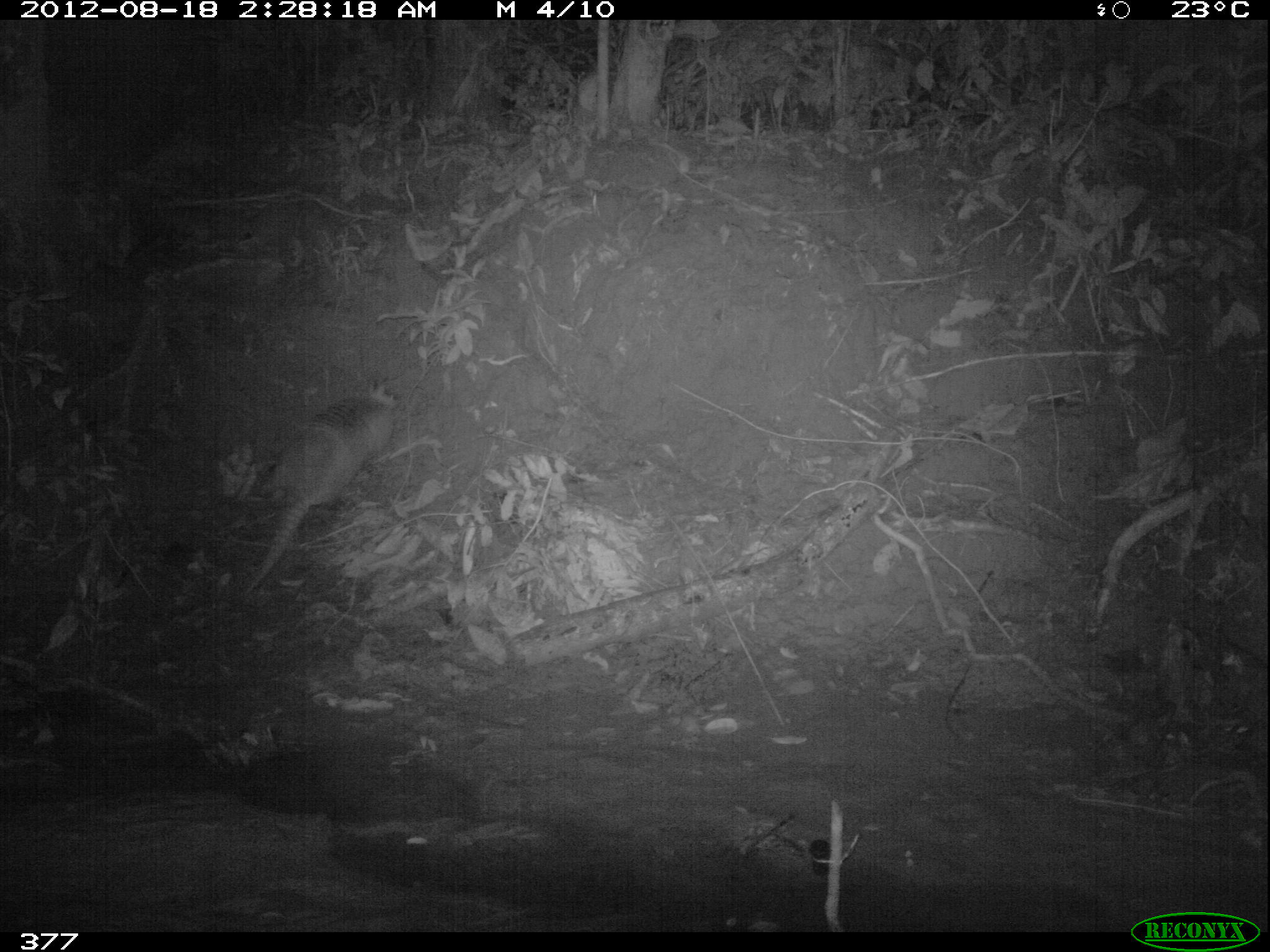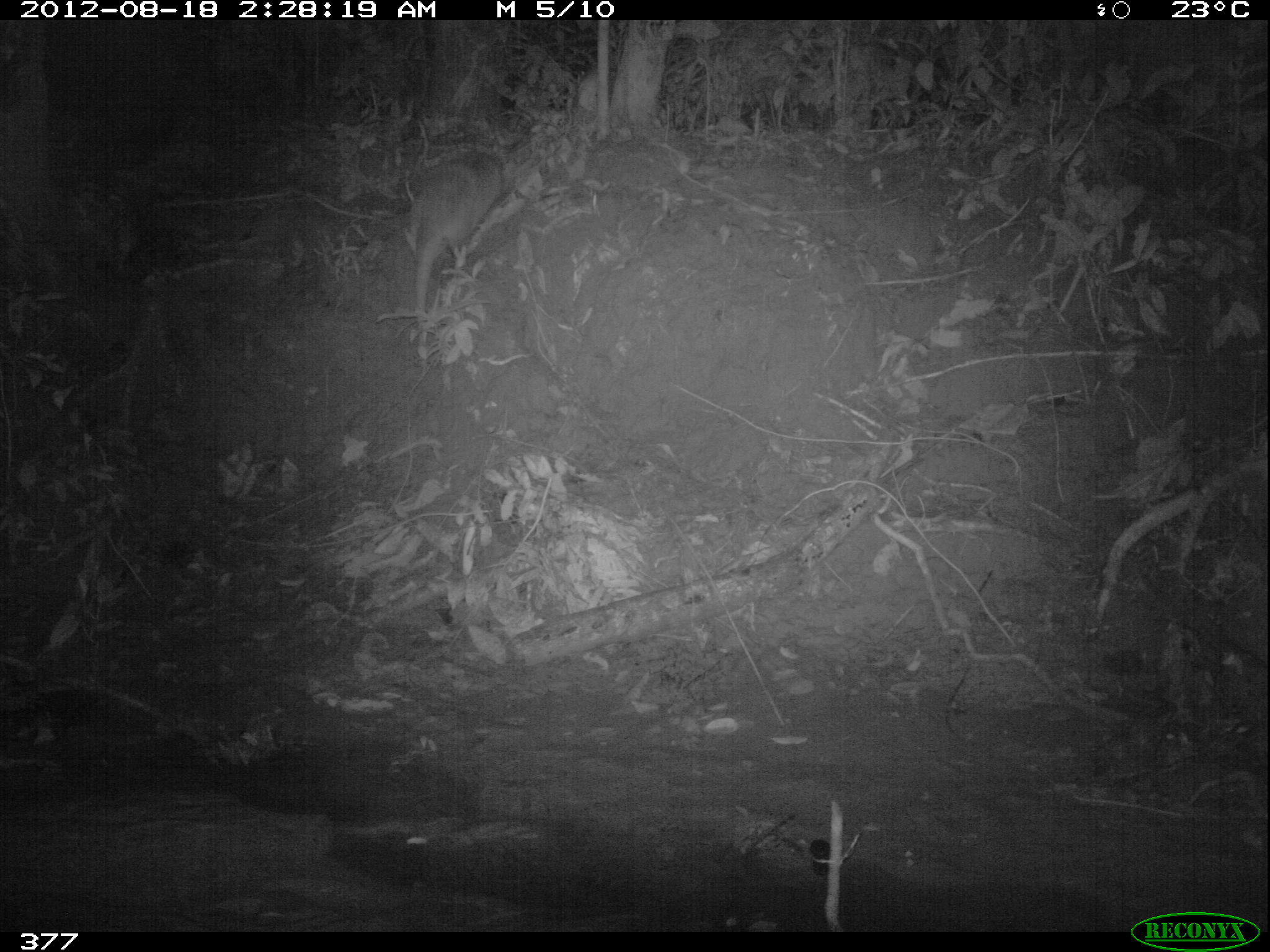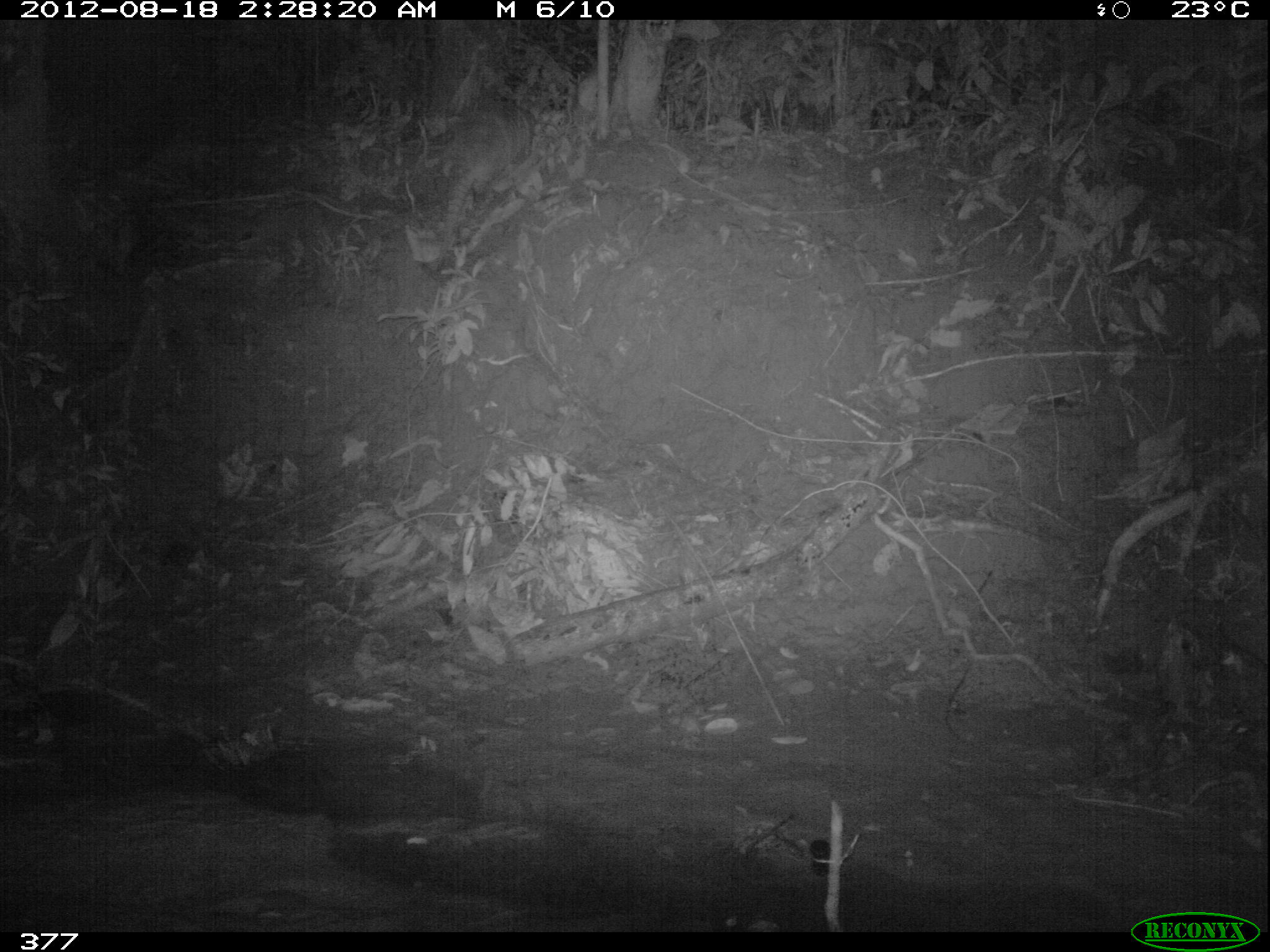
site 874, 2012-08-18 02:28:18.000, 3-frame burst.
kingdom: Animalia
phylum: Chordata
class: Mammalia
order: Perissodactyla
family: Tapiridae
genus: Tapirus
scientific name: Tapirus terrestris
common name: south american tapir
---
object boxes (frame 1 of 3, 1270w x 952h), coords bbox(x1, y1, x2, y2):
tapirus terrestris: bbox(248, 378, 402, 595)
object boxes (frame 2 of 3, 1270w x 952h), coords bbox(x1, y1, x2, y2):
tapirus terrestris: bbox(404, 146, 502, 360)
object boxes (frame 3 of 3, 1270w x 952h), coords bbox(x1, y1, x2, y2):
tapirus terrestris: bbox(437, 100, 538, 238)